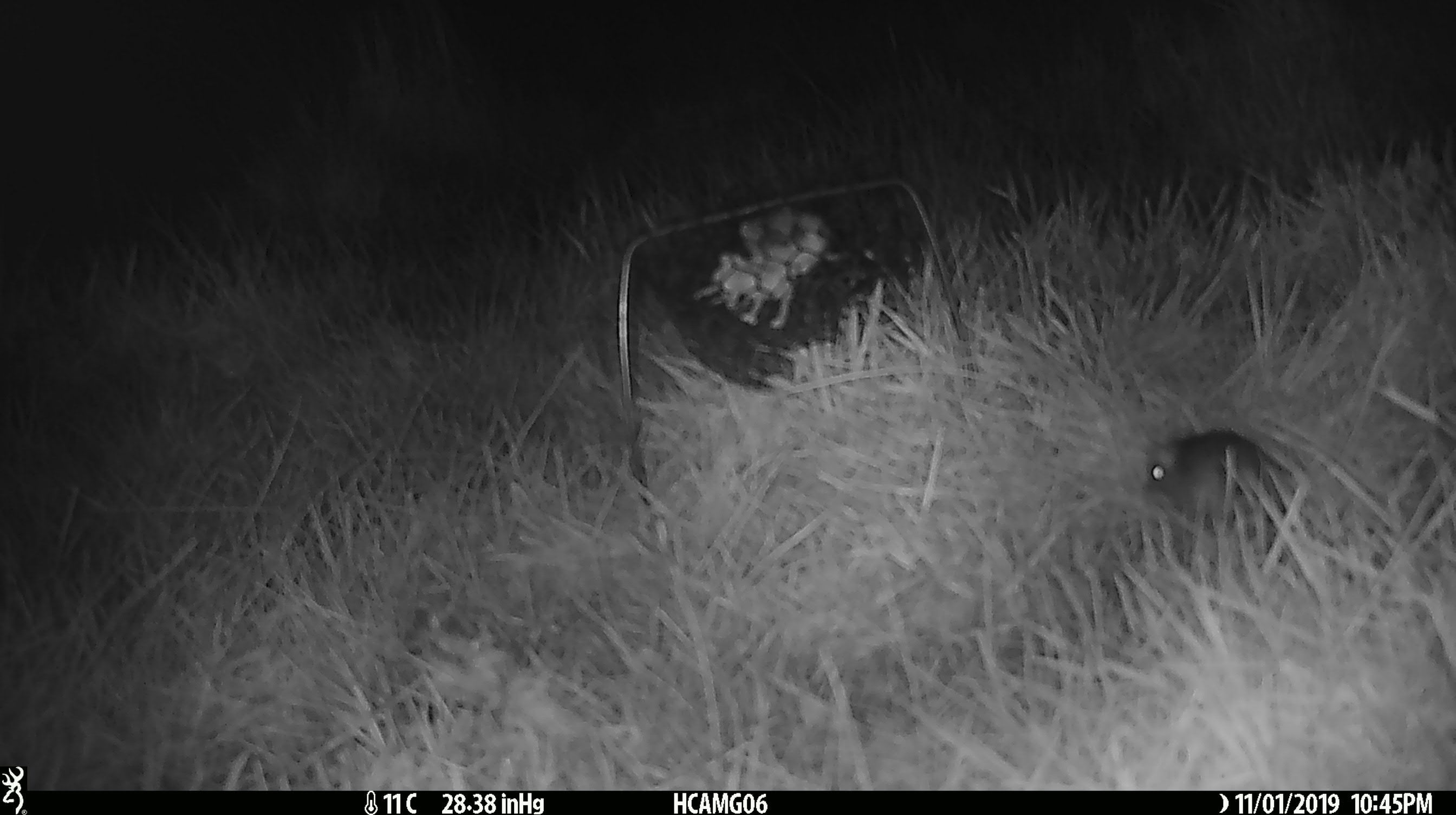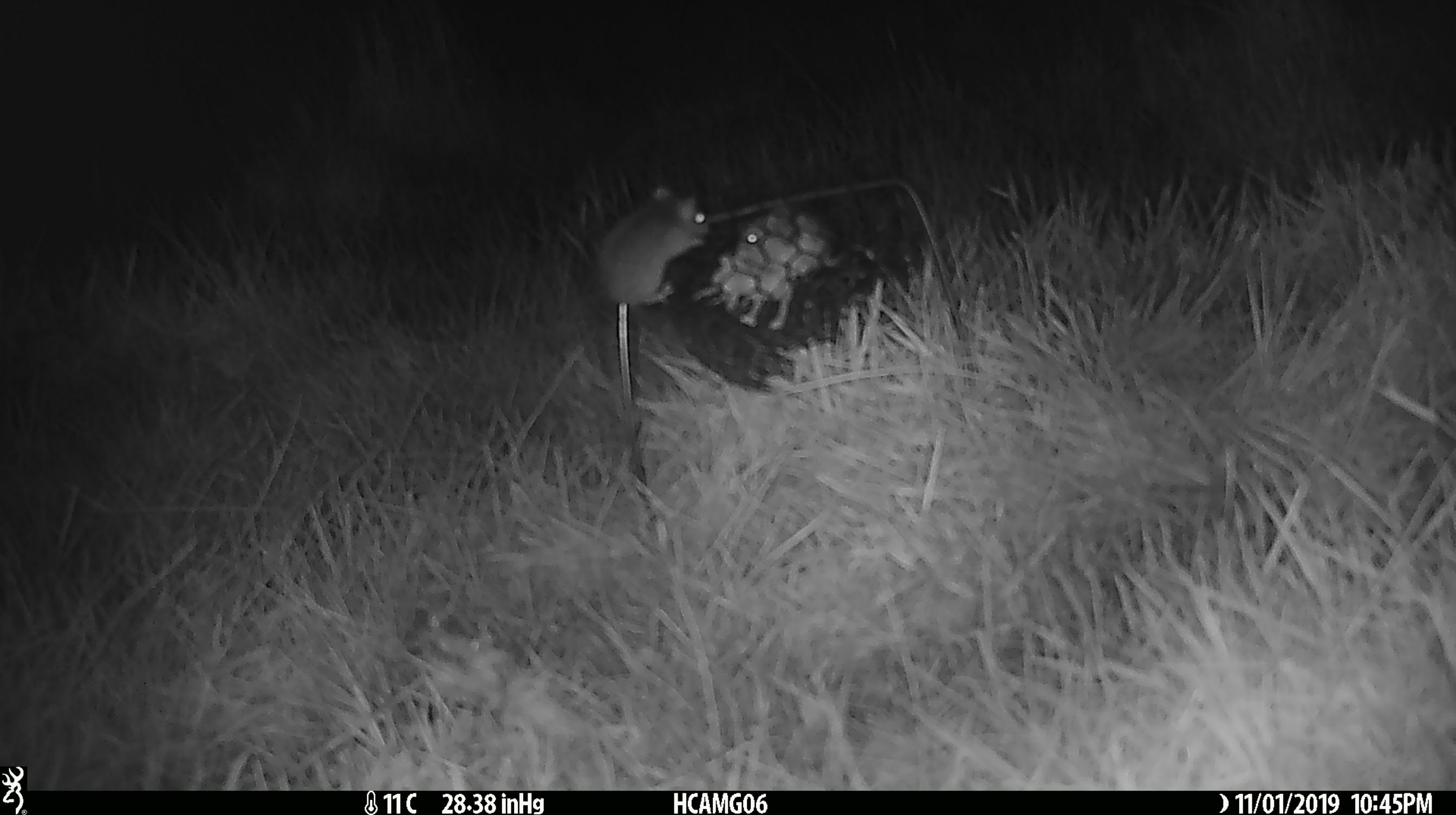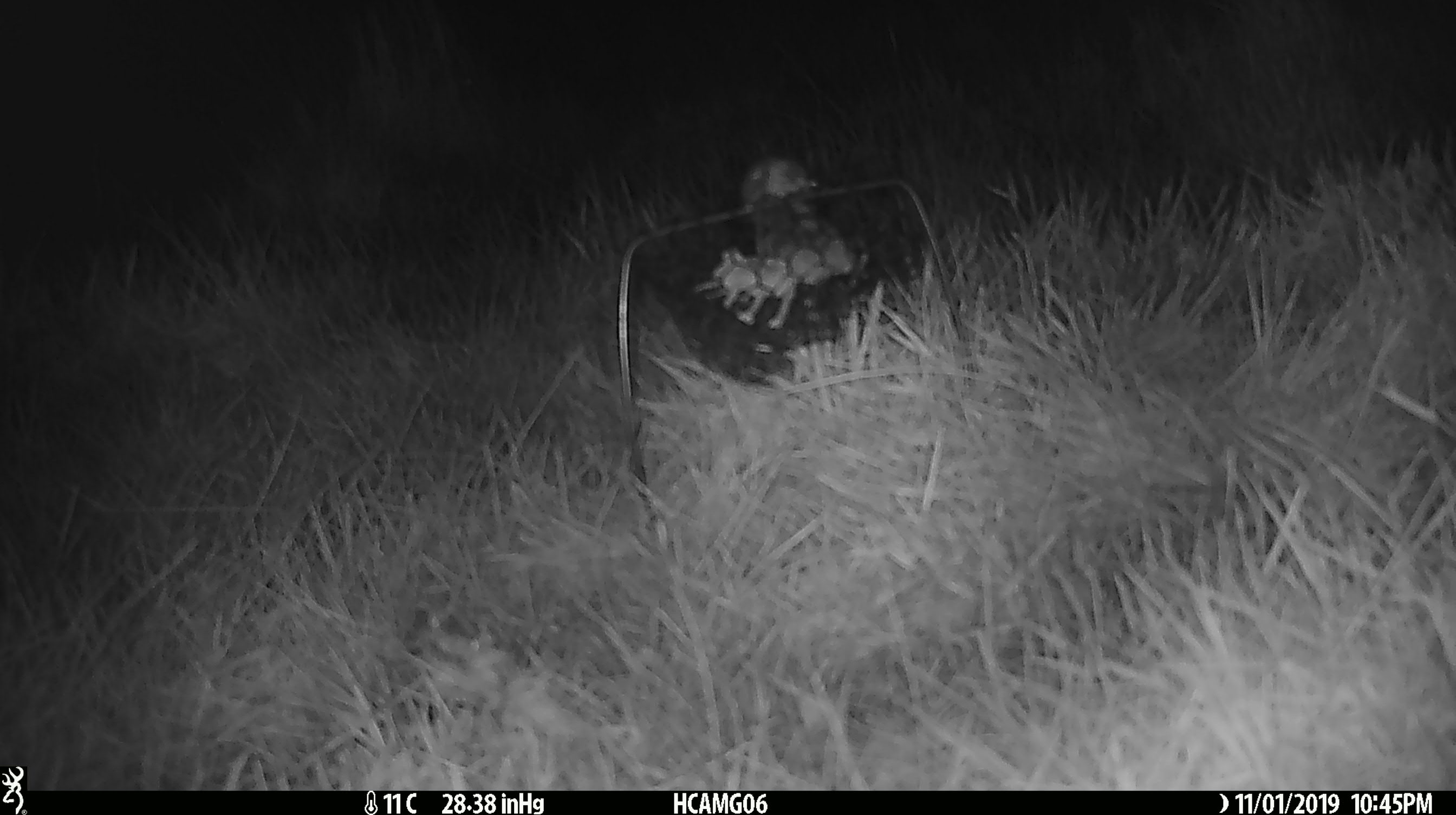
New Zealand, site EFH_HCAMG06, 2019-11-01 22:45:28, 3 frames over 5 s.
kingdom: Animalia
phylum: Chordata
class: Mammalia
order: Rodentia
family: Muridae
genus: Mus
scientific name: Mus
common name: mouse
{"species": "mouse (Mus)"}